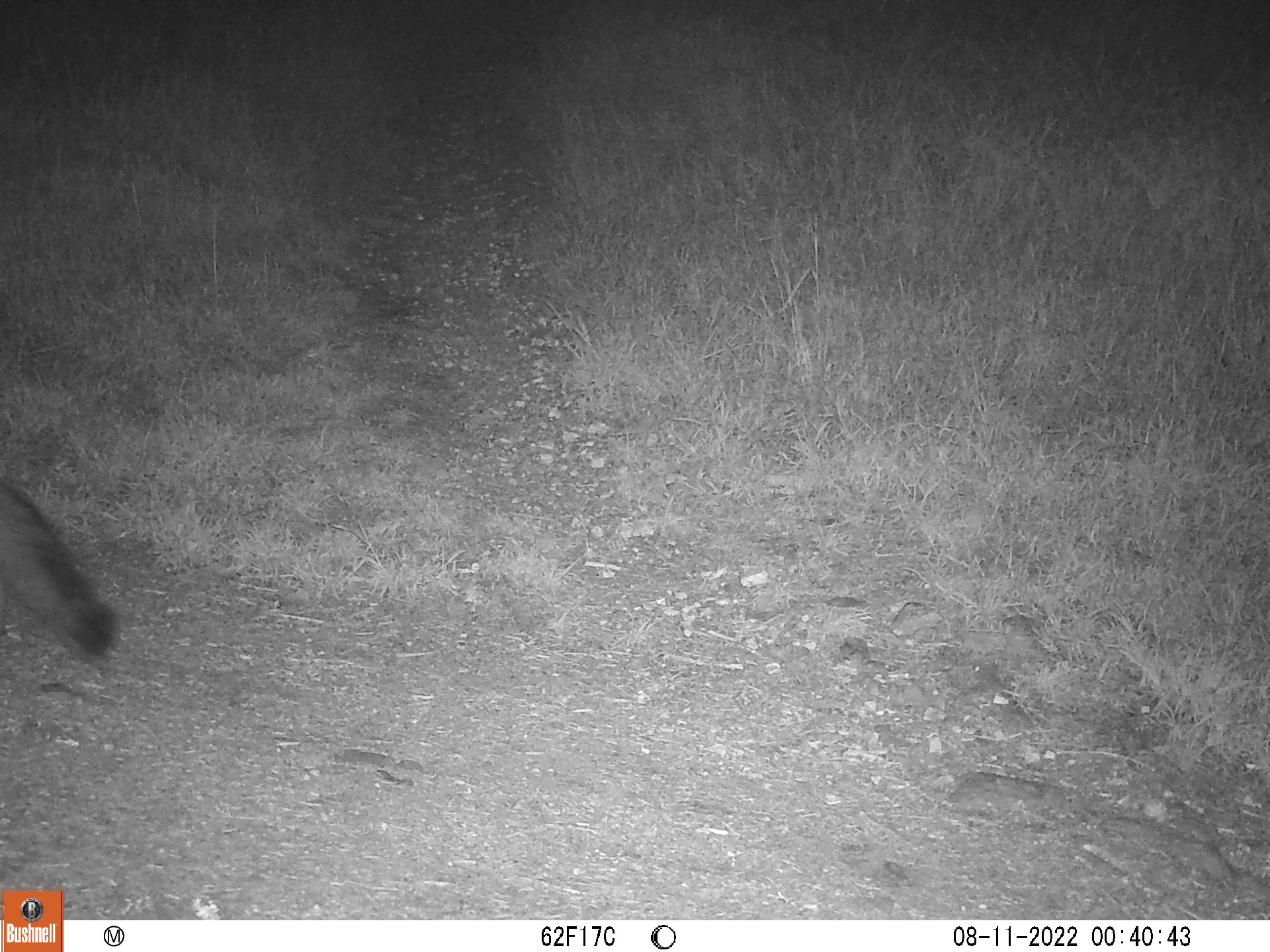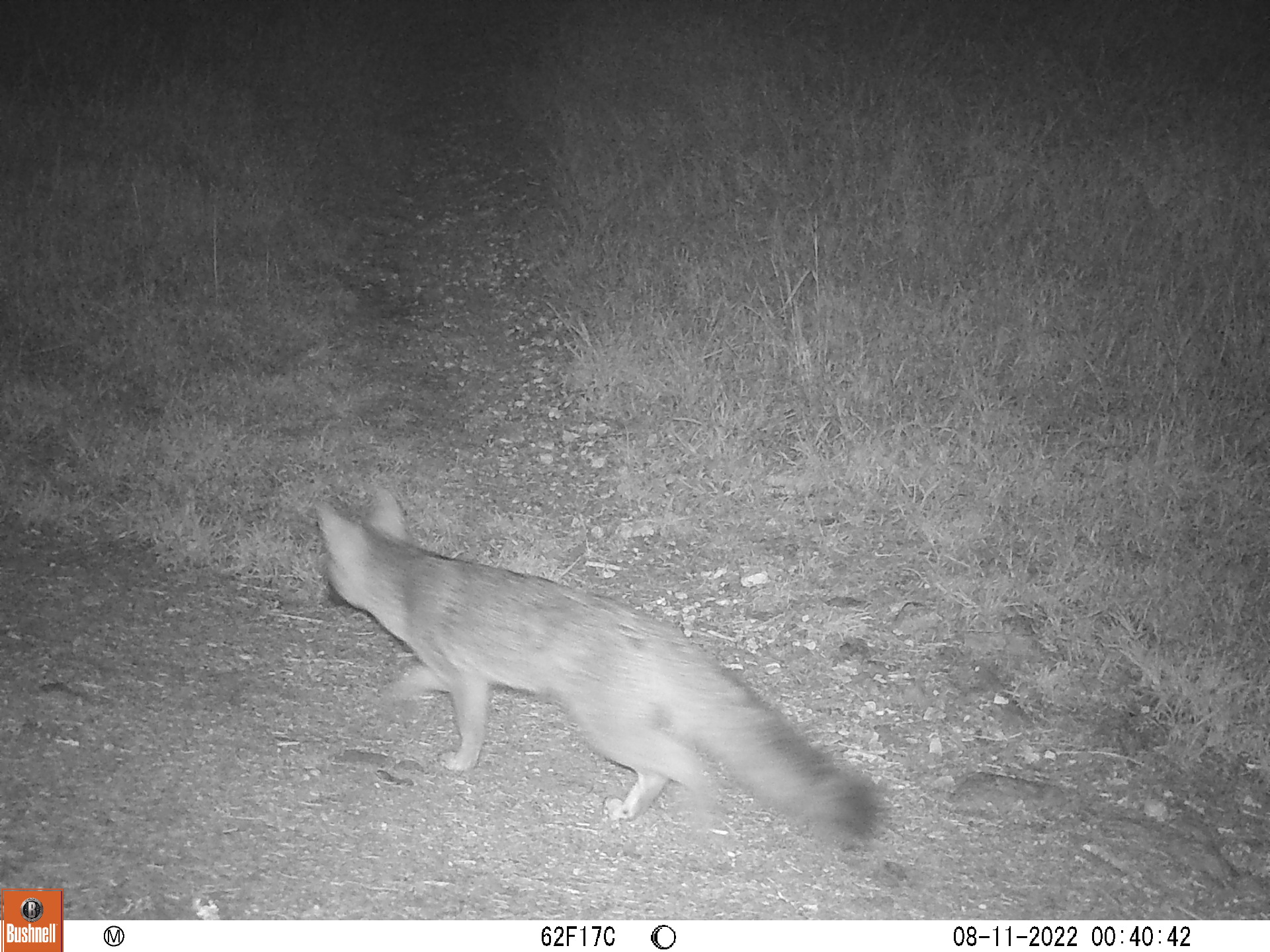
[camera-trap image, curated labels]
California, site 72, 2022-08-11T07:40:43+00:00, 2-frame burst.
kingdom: Animalia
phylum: Chordata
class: Mammalia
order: Carnivora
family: Canidae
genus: Urocyon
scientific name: Urocyon cinereoargenteus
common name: gray fox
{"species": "gray fox (Urocyon cinereoargenteus)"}